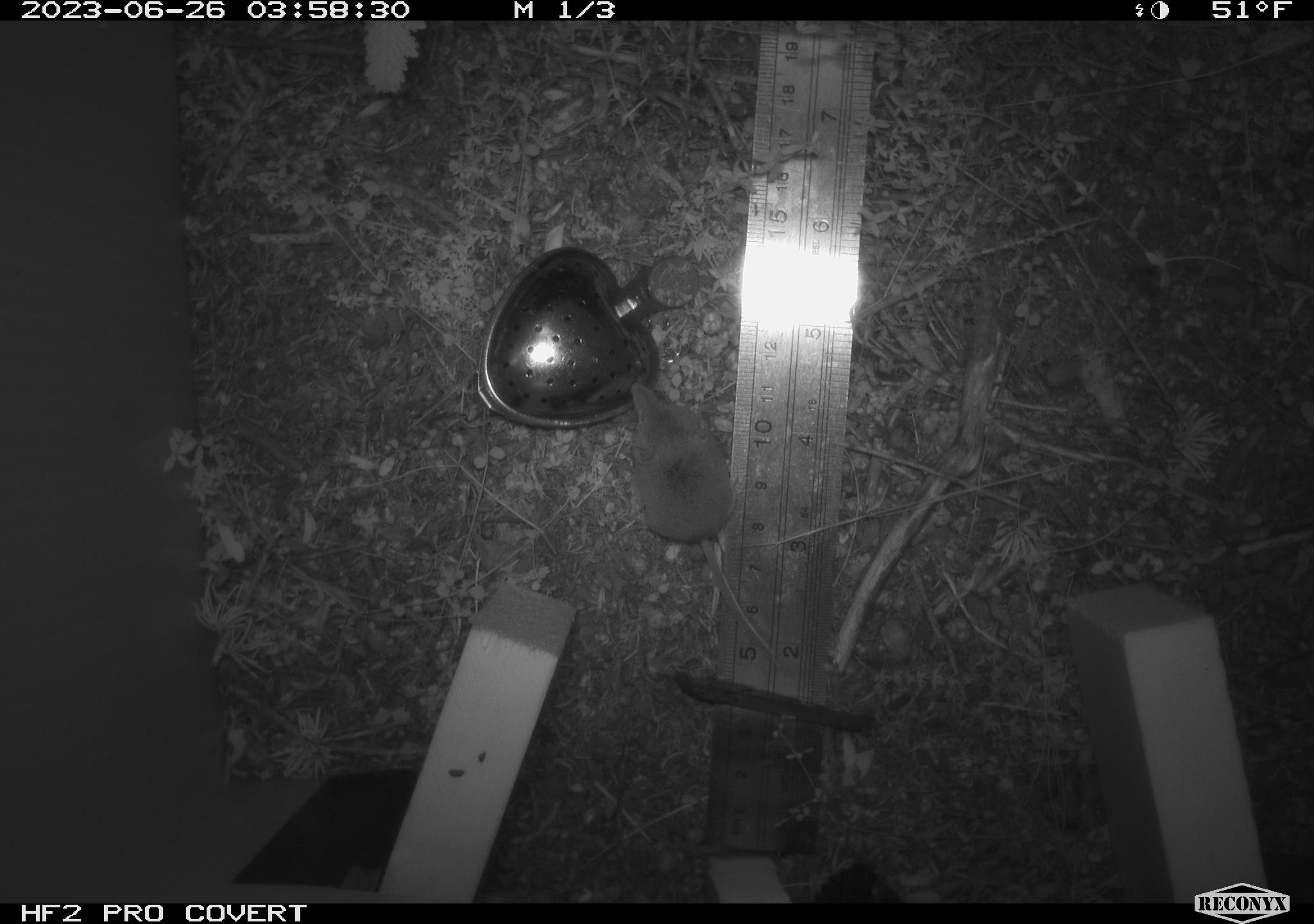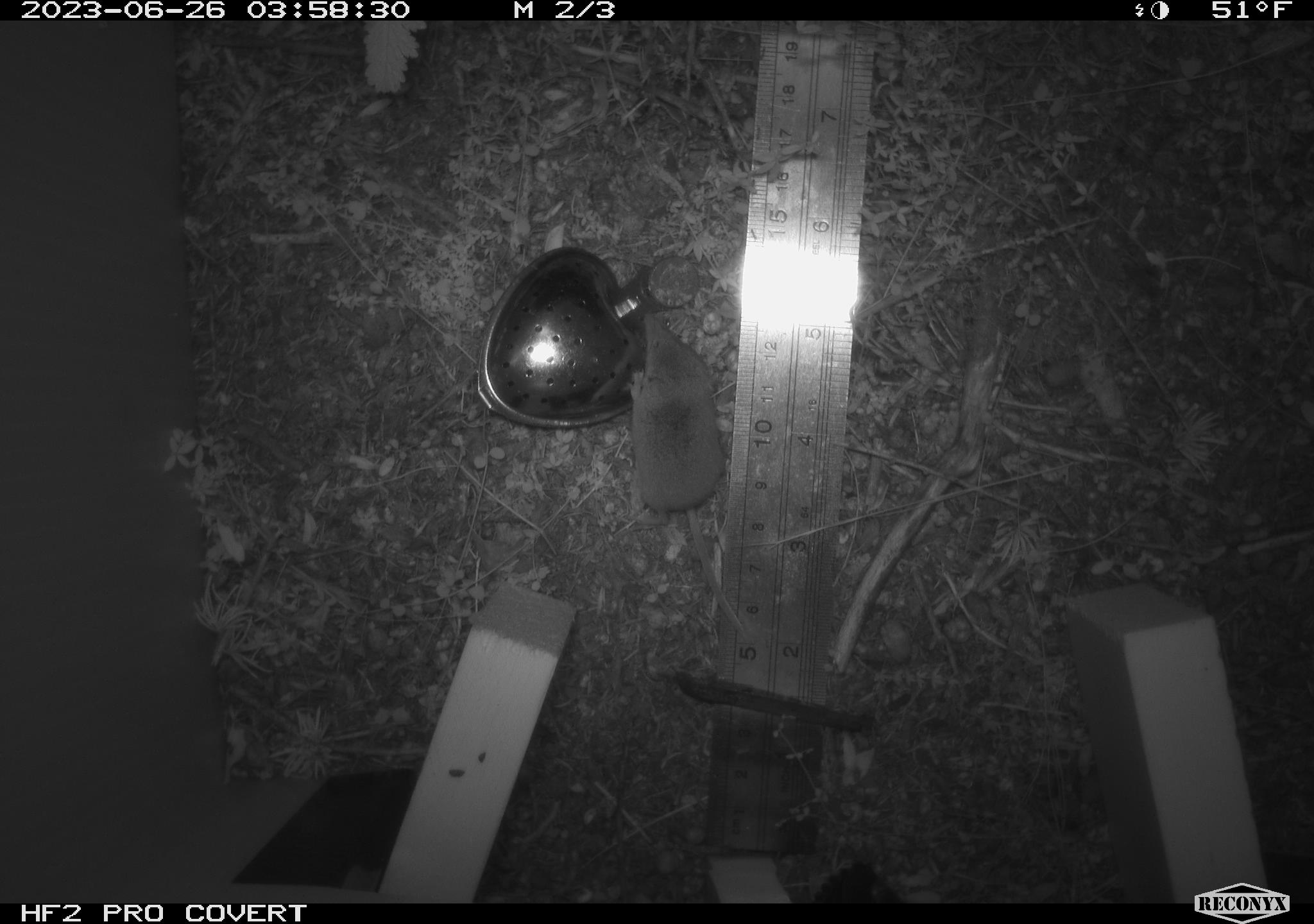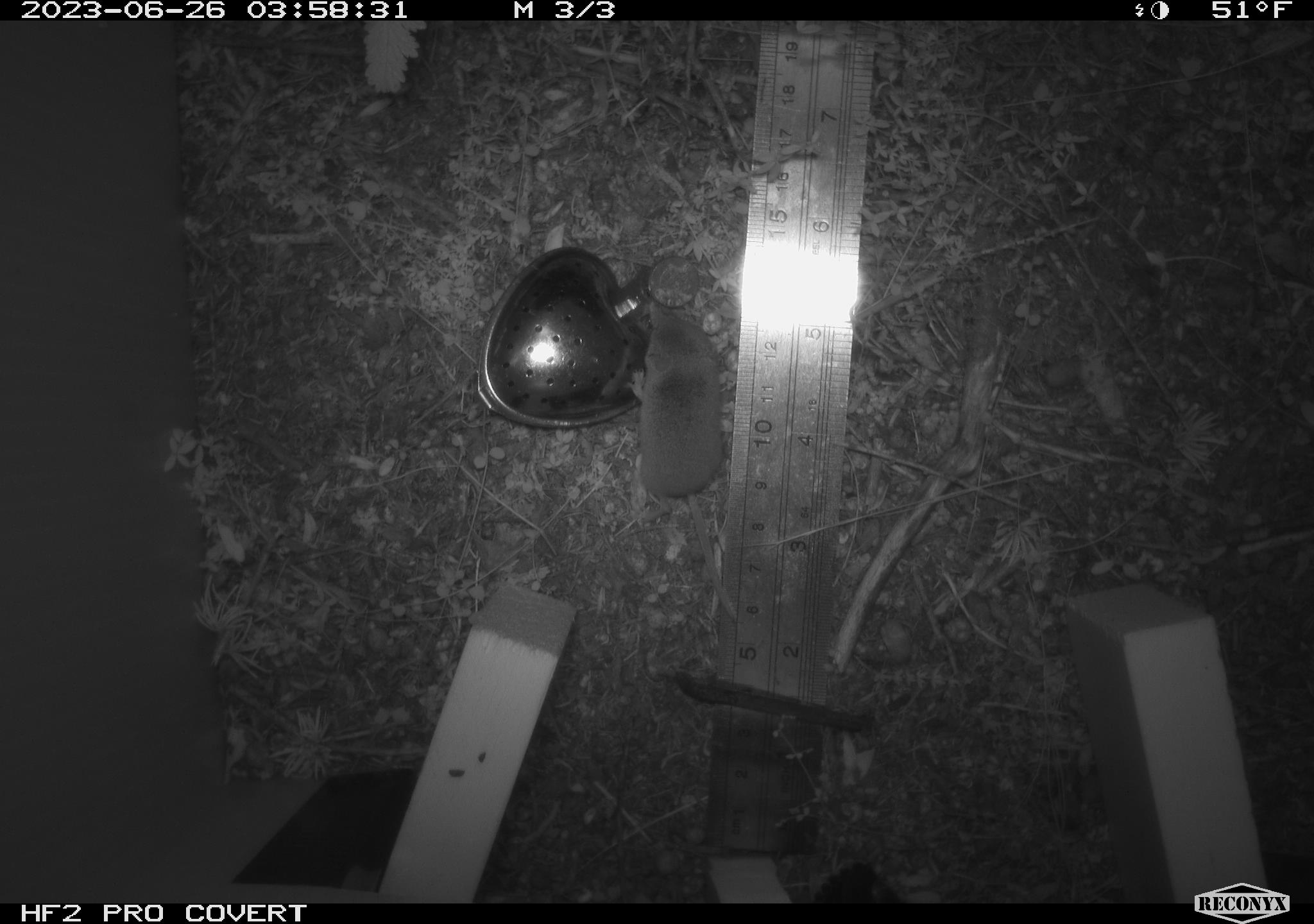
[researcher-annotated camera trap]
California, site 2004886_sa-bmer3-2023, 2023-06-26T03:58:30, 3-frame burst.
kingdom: Animalia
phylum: Chordata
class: Mammalia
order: Eulipotyphla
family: Soricidae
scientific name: Soricidae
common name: shrews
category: soricidae family